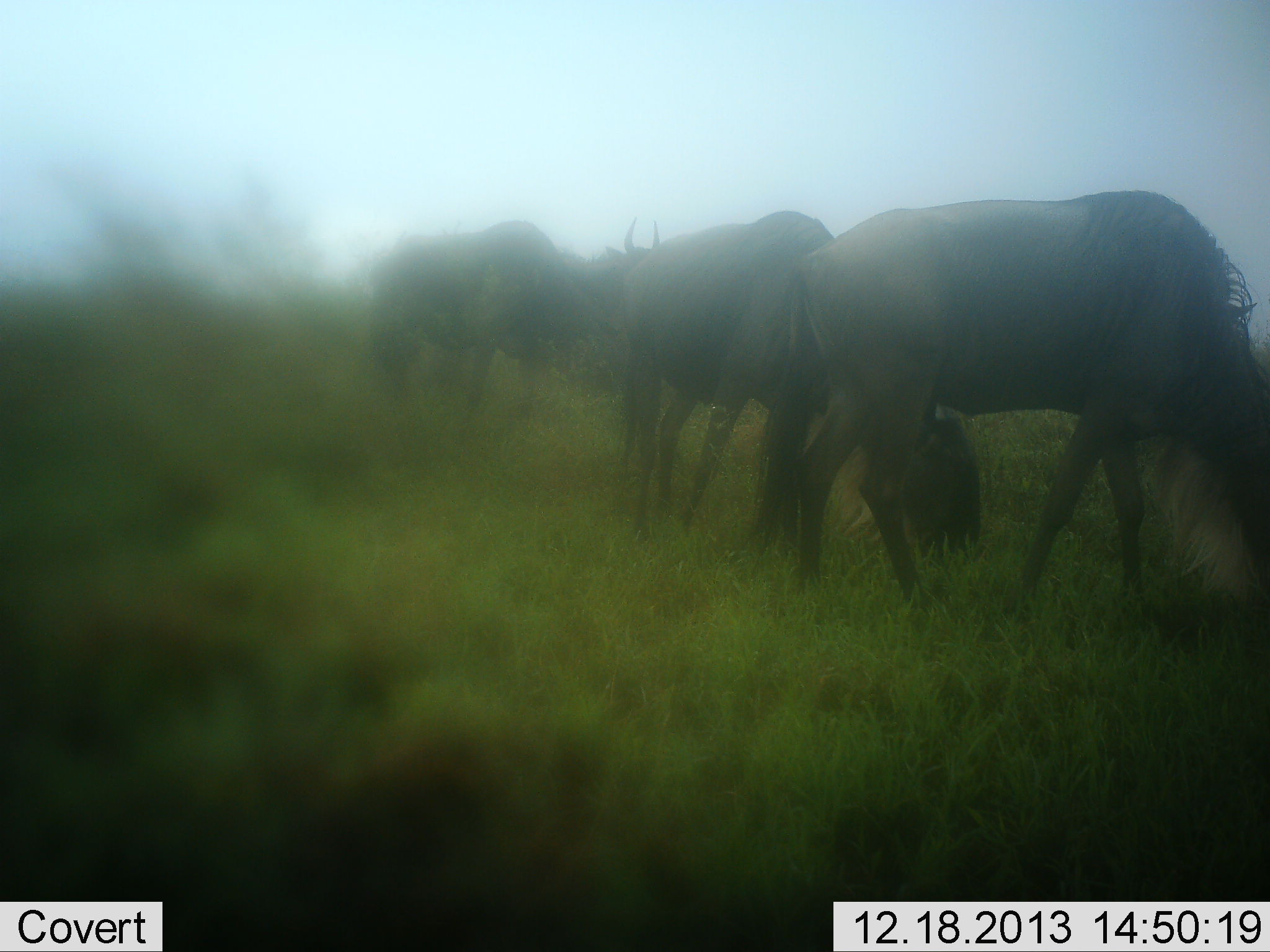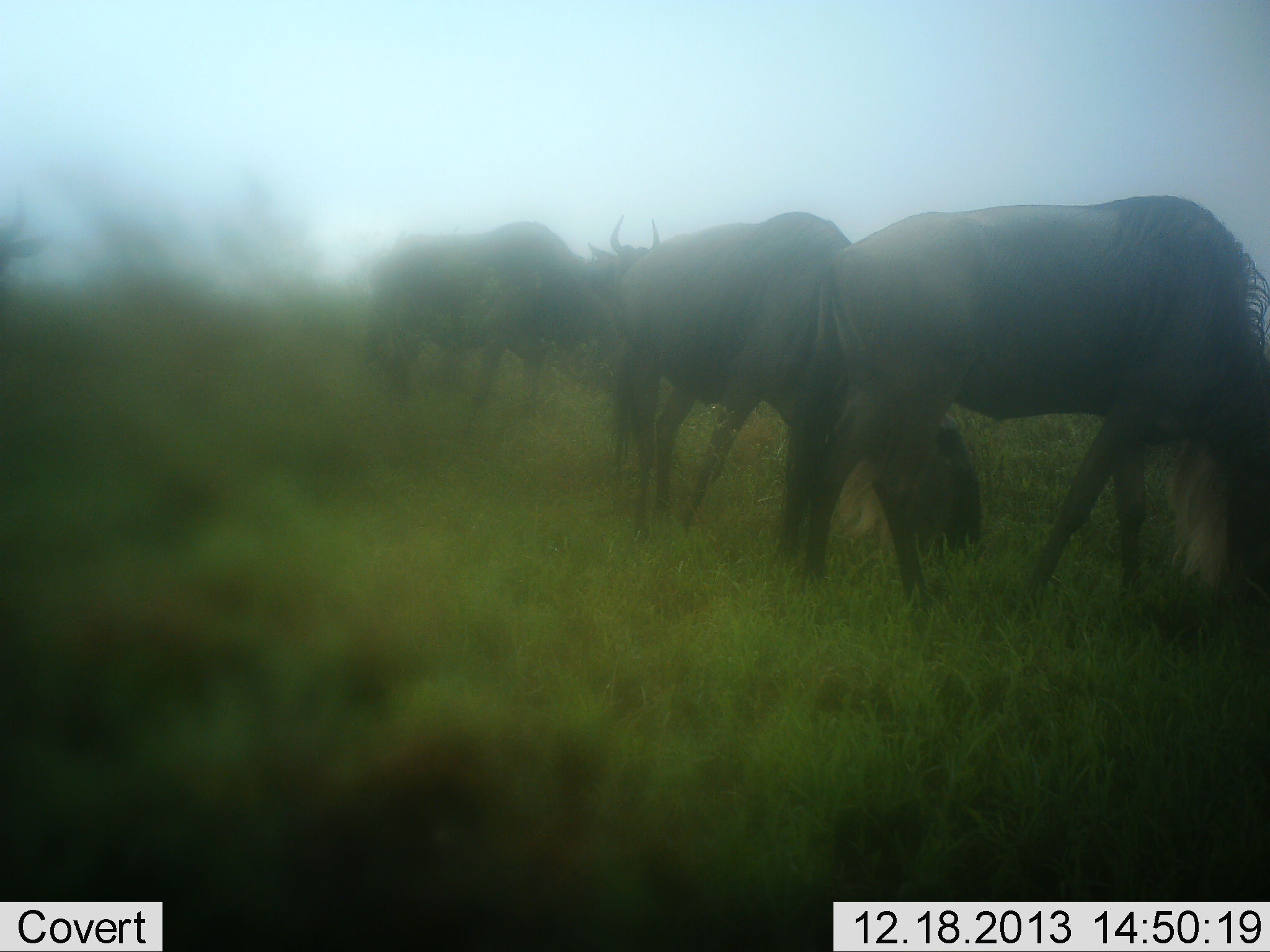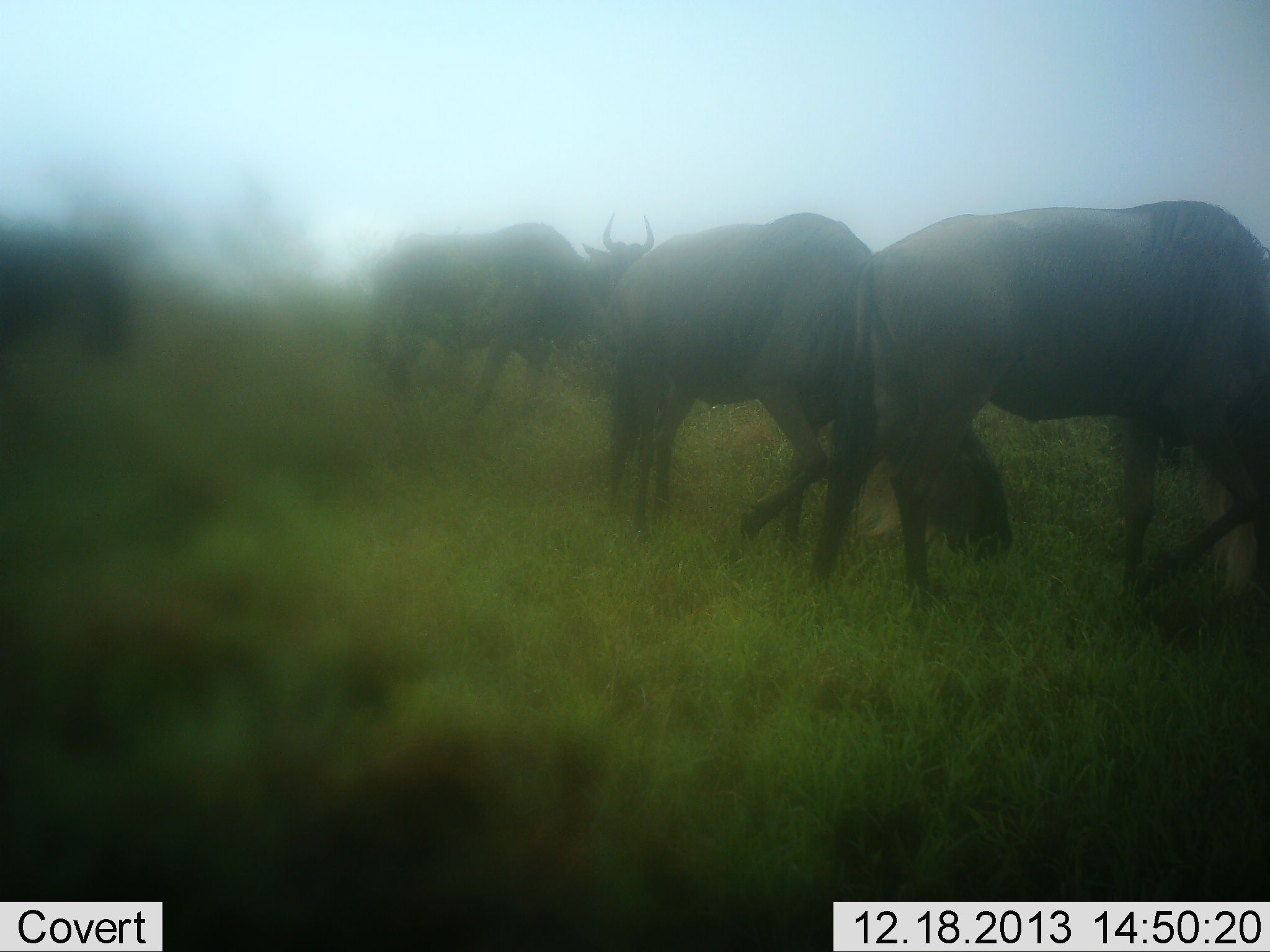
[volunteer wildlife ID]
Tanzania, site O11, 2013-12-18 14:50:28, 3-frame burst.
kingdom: Animalia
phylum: Chordata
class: Mammalia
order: Artiodactyla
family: Bovidae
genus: Connochaetes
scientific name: Connochaetes taurinus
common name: blue wildebeest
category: wildebeest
Wildebeest (blue wildebeest) (Connochaetes taurinus), count 5. Behavior (volunteer vote fractions): standing 30%, resting 0%, moving 60%, interacting 0%. Young present (vote fraction): 0%. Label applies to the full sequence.